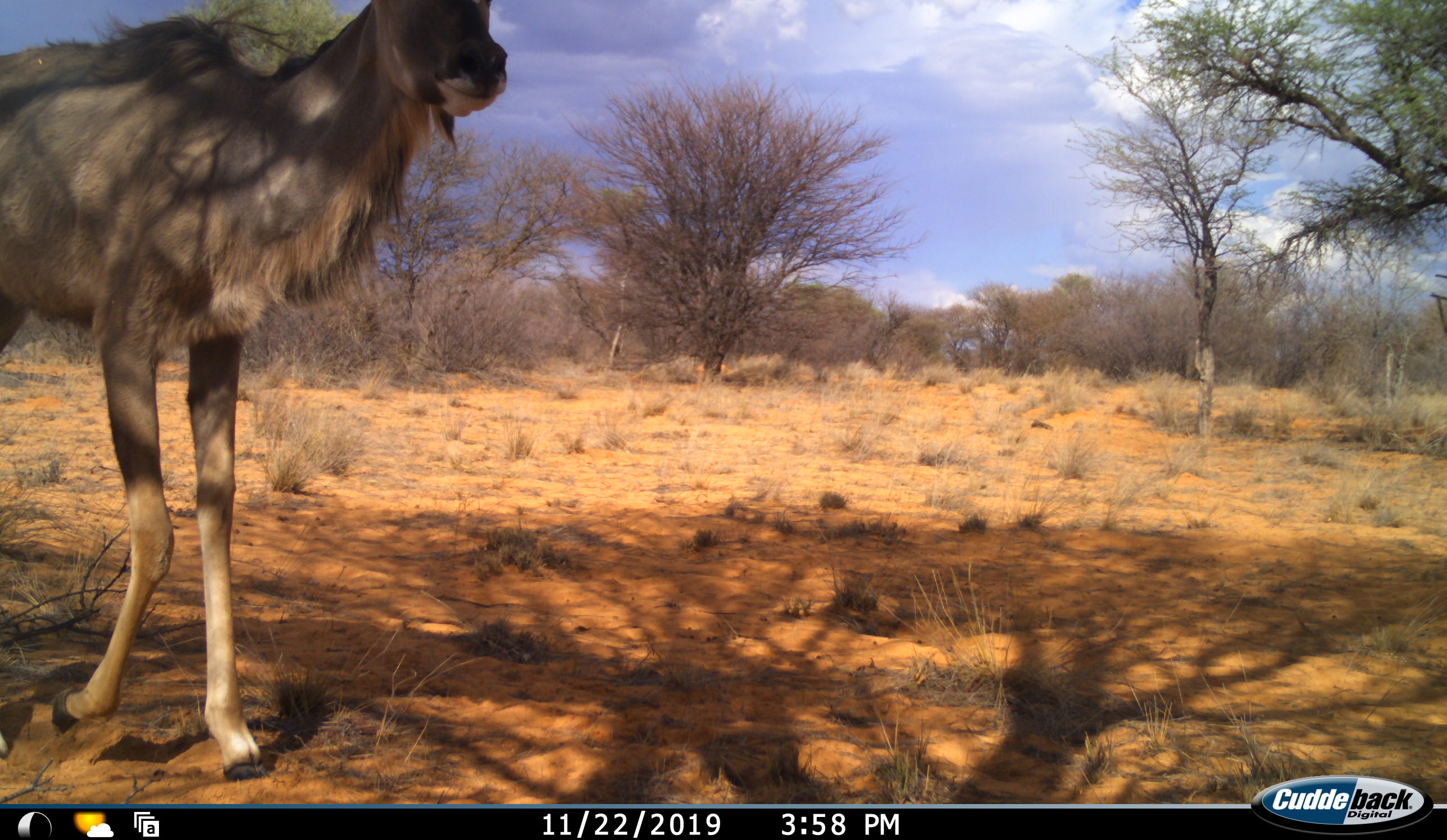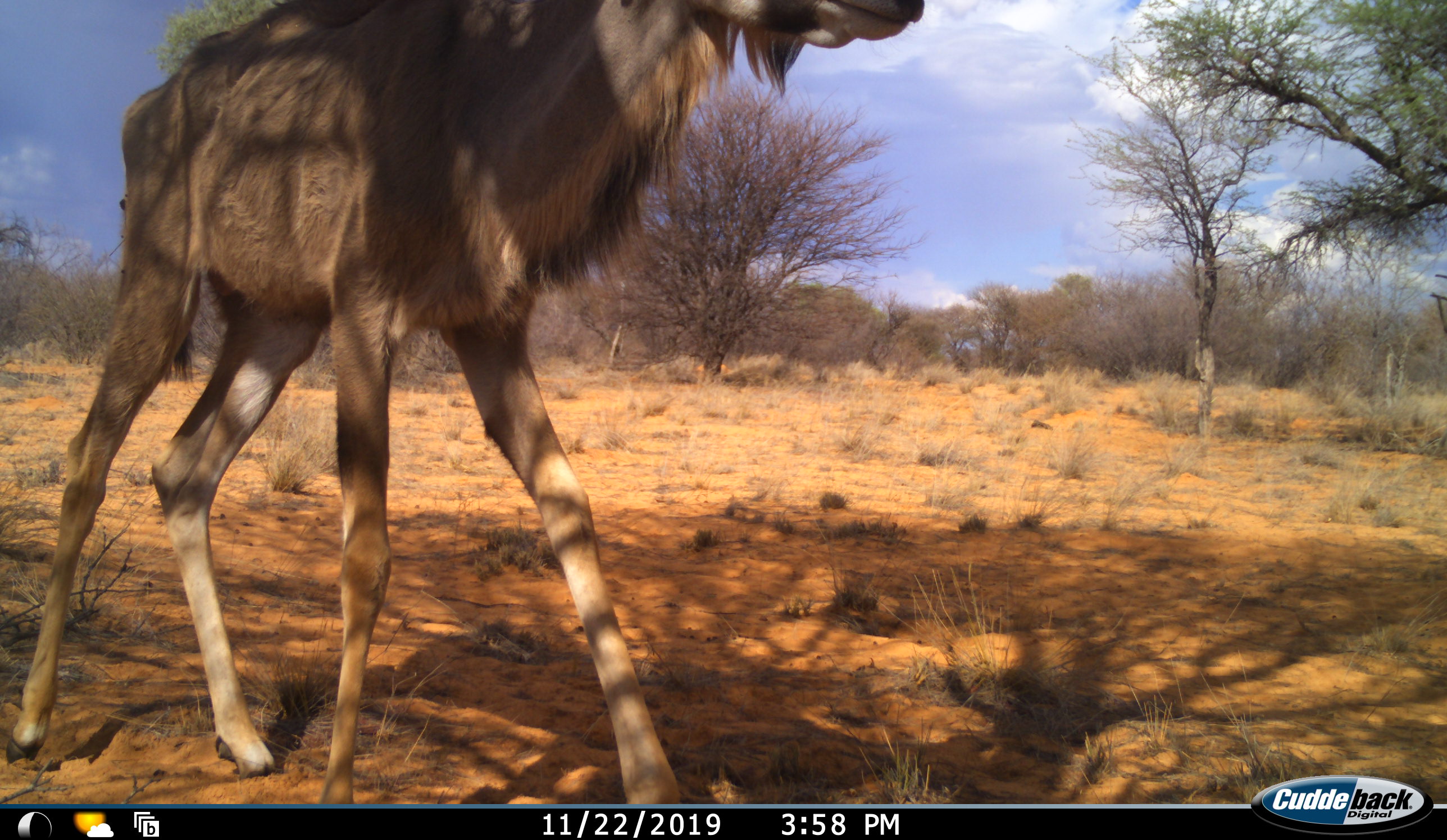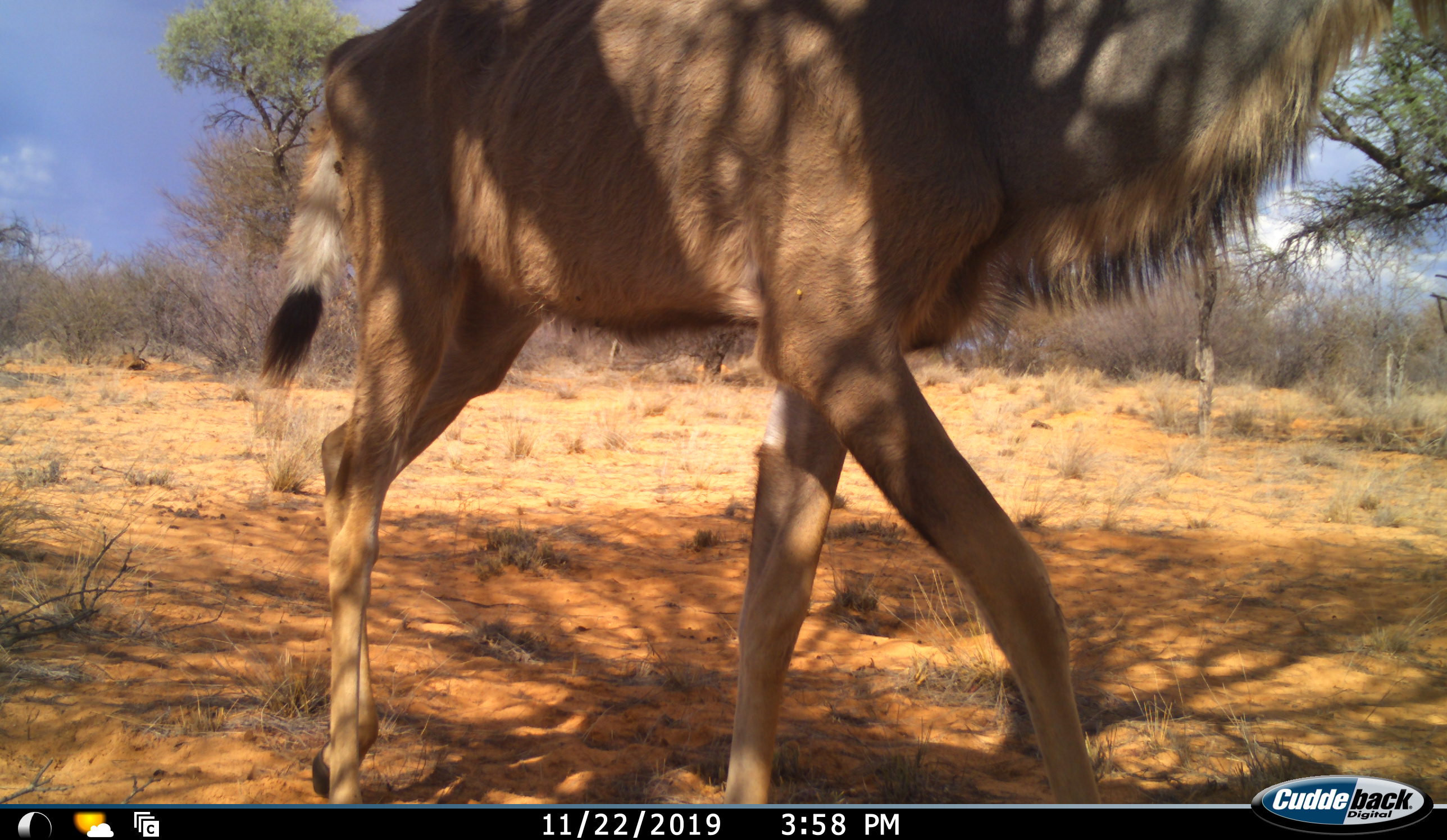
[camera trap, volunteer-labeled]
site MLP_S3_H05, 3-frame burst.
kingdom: Animalia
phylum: Chordata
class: Mammalia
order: Artiodactyla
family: Bovidae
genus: Tragelaphus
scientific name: Tragelaphus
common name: kudu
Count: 1.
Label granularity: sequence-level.